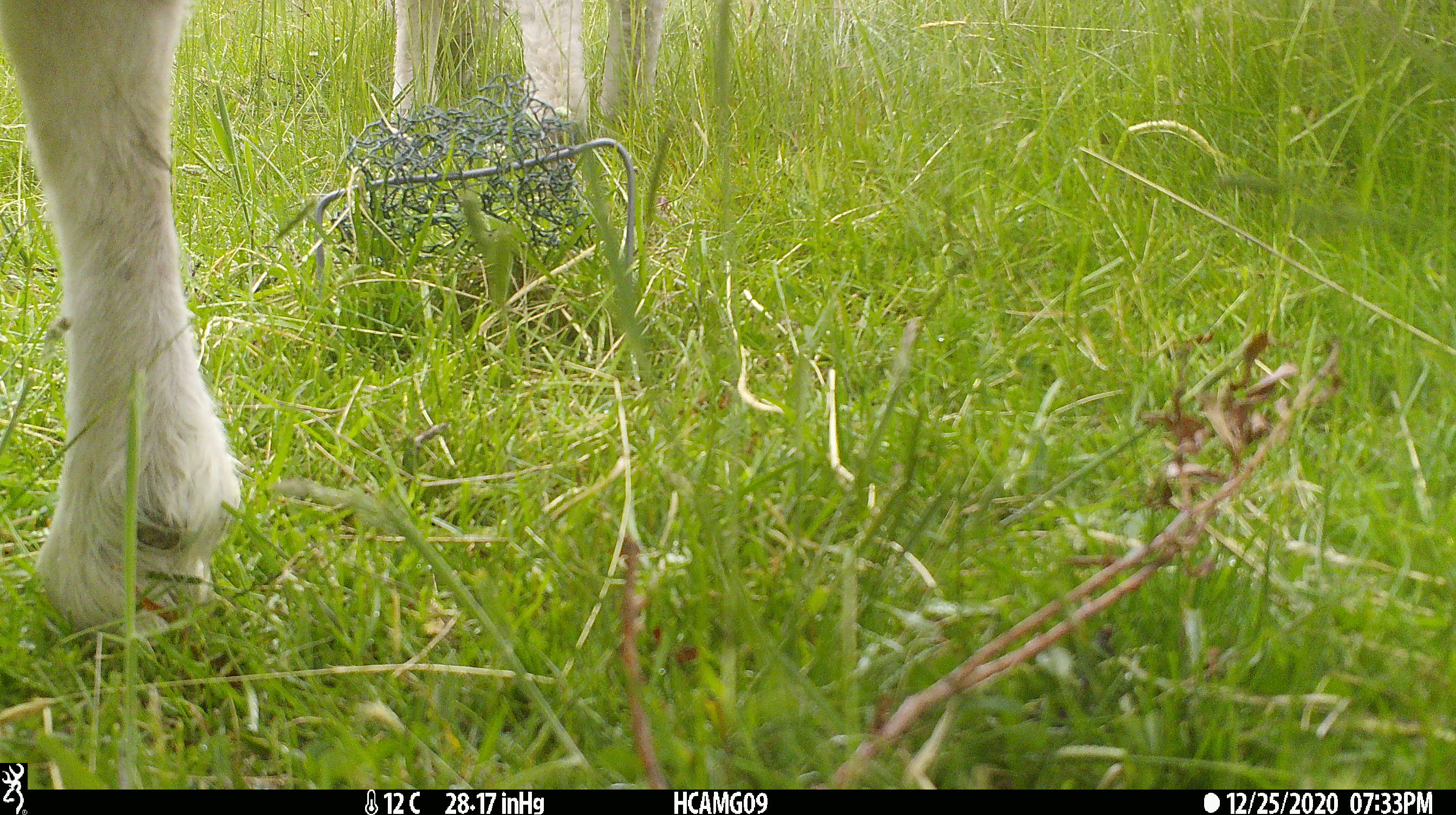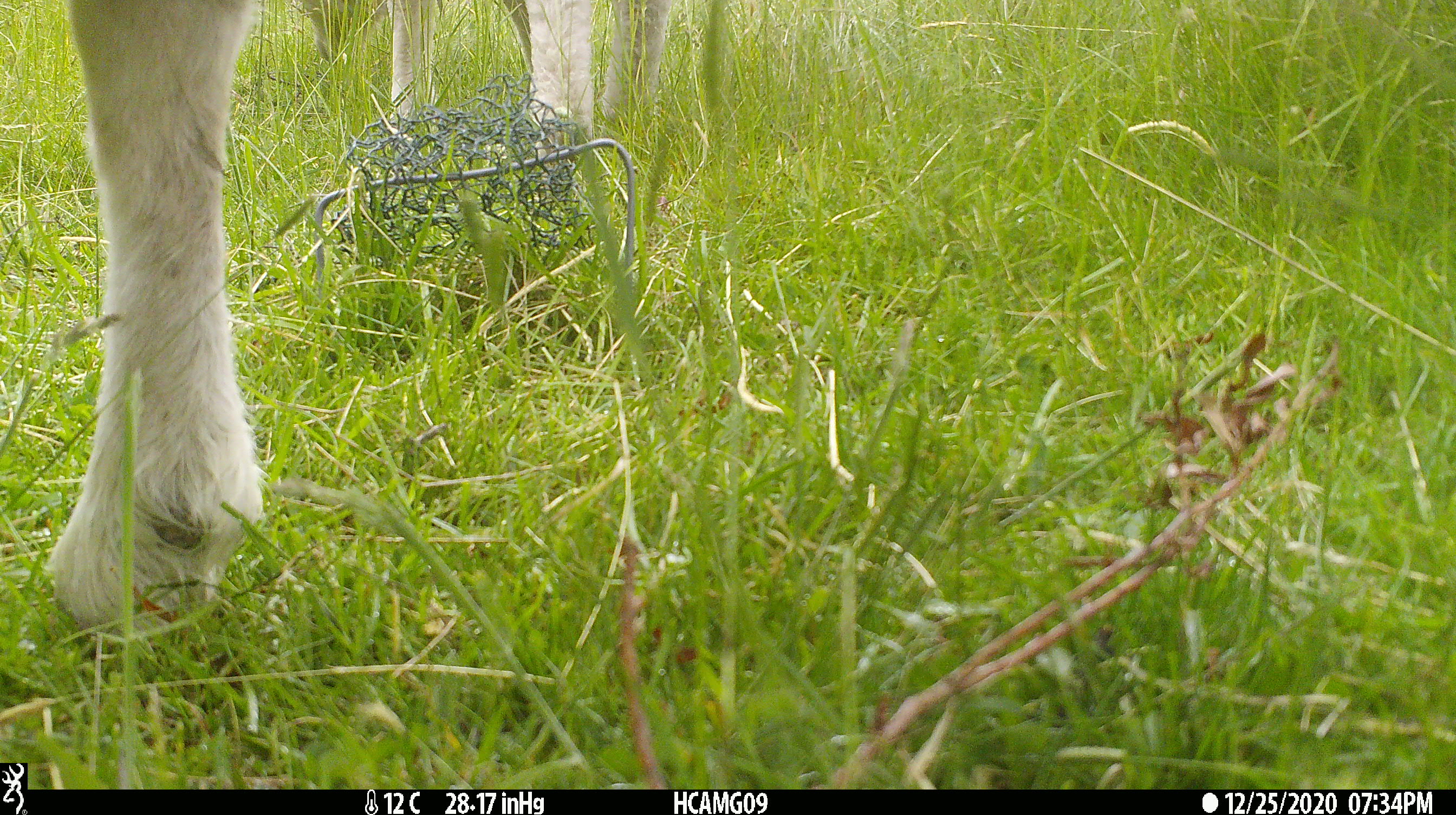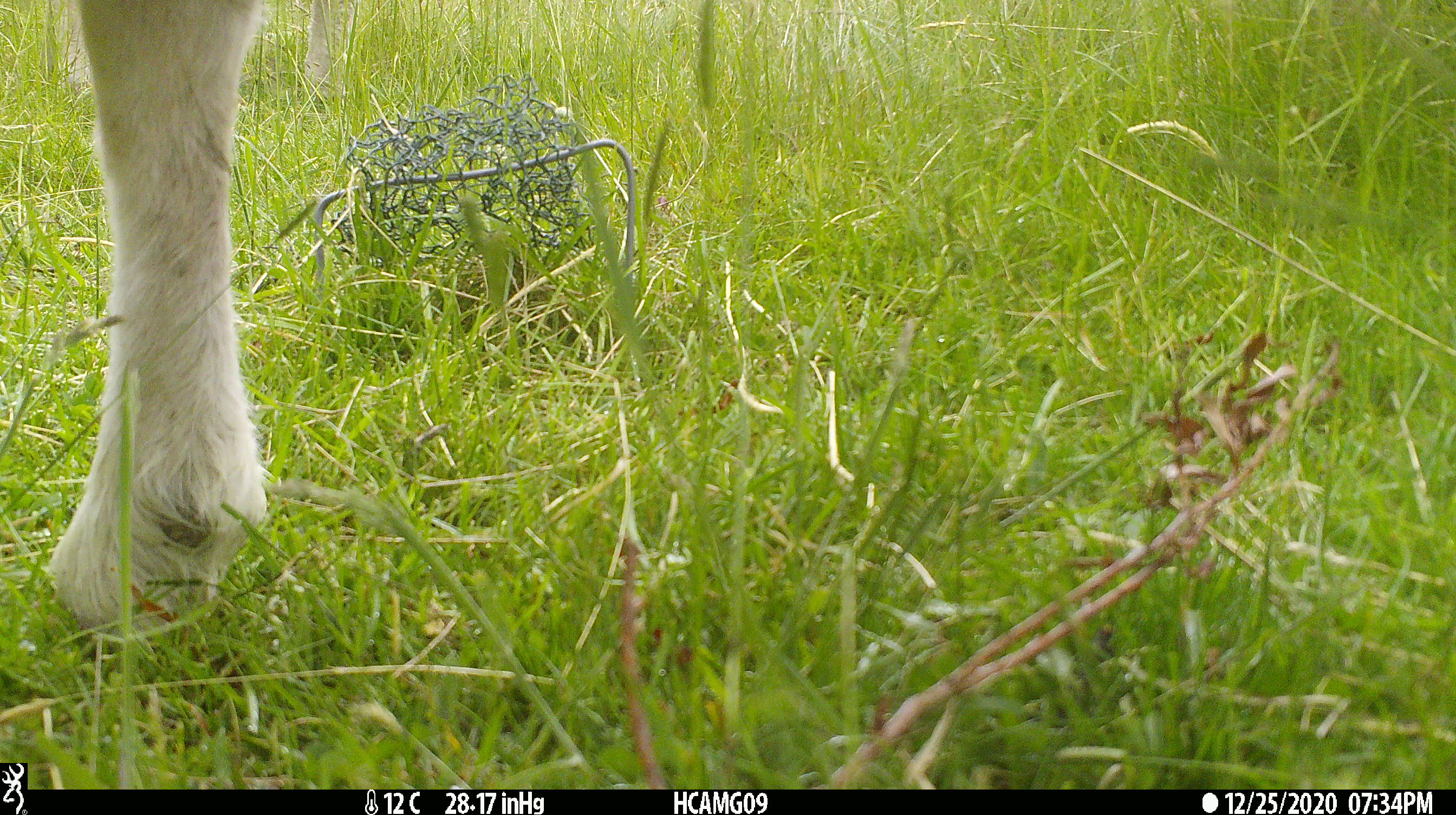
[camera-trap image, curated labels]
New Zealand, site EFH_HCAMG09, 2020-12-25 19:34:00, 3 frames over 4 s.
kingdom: Animalia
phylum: Chordata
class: Mammalia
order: Artiodactyla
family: Bovidae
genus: Ovis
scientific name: Ovis aries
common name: domestic sheep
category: sheep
Sheep (domestic sheep) (Ovis aries).